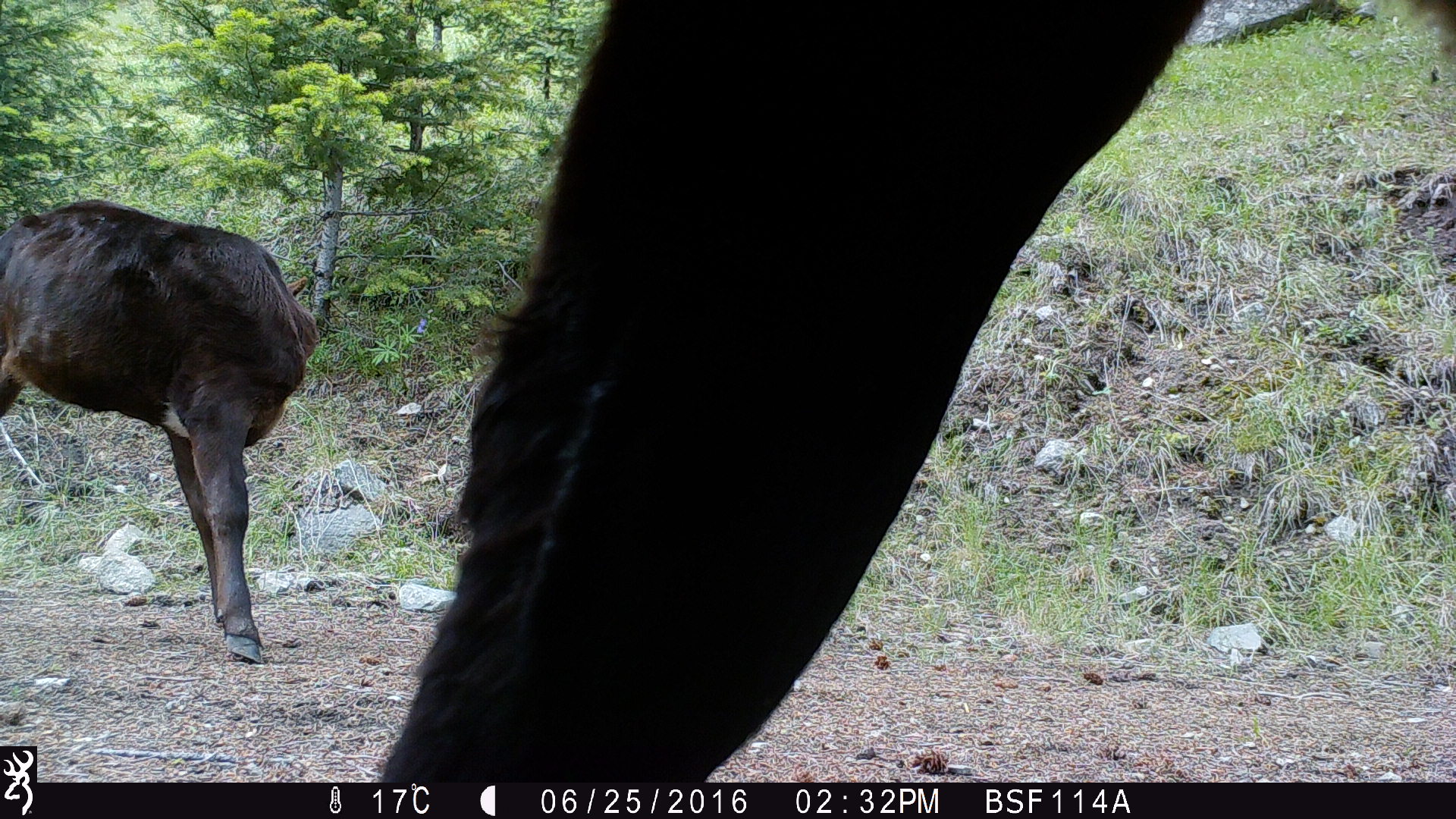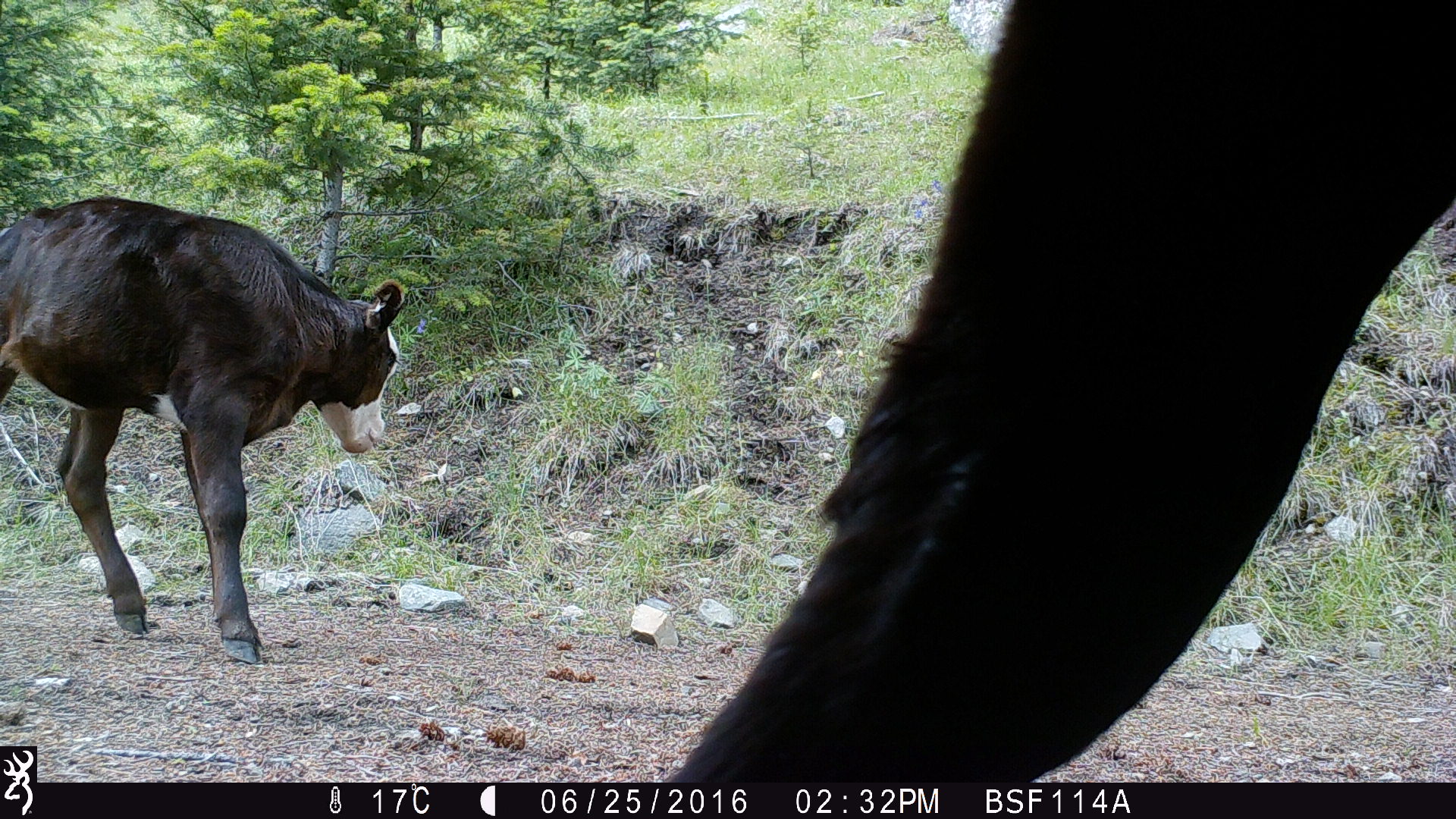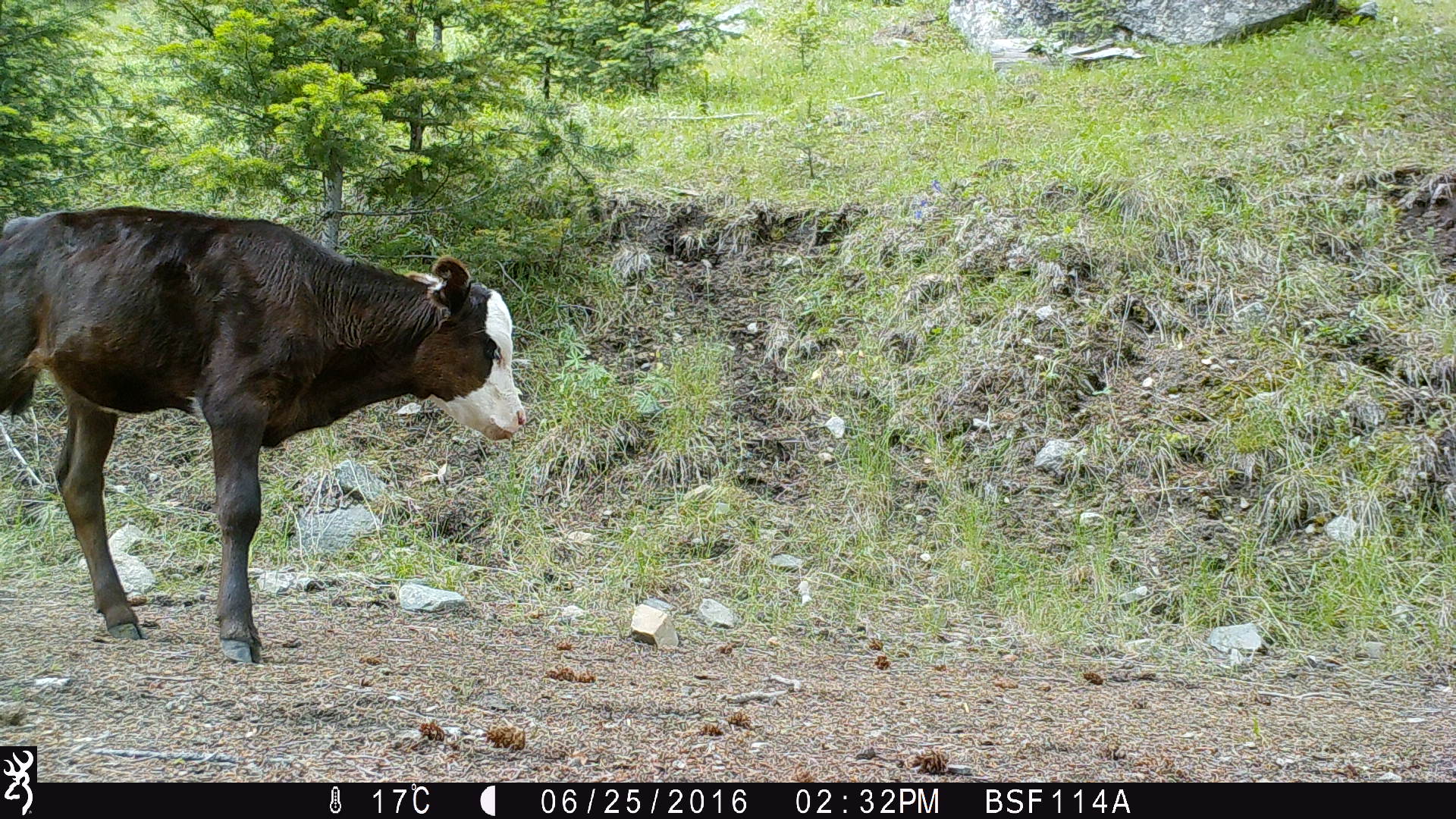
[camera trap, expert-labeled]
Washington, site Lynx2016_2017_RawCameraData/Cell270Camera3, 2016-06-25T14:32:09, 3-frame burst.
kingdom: Animalia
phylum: Chordata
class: Mammalia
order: Artiodactyla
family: Bovidae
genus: Bos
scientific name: Bos taurus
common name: domestic cattle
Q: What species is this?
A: Domestic cattle (Bos taurus).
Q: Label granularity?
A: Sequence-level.